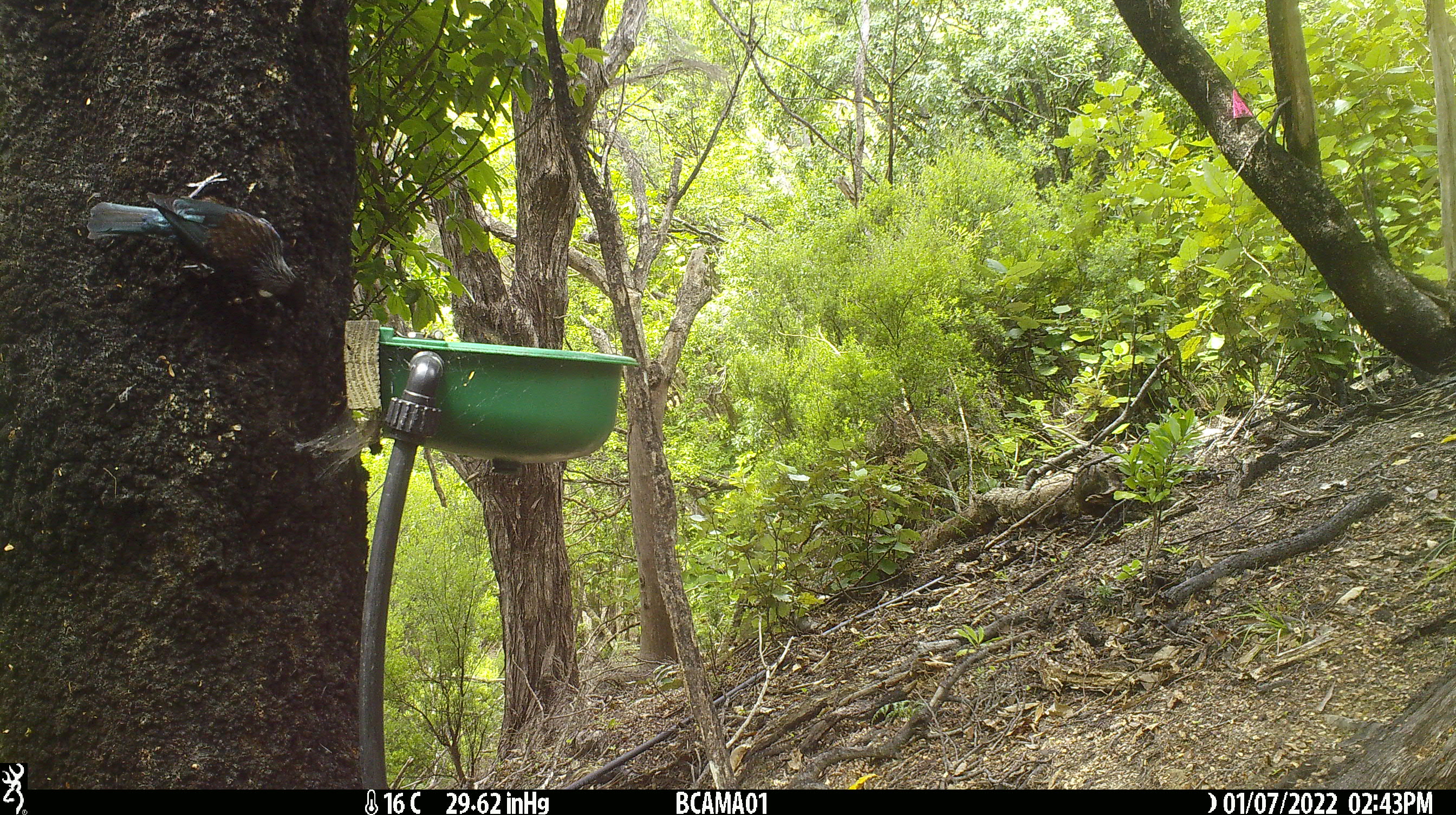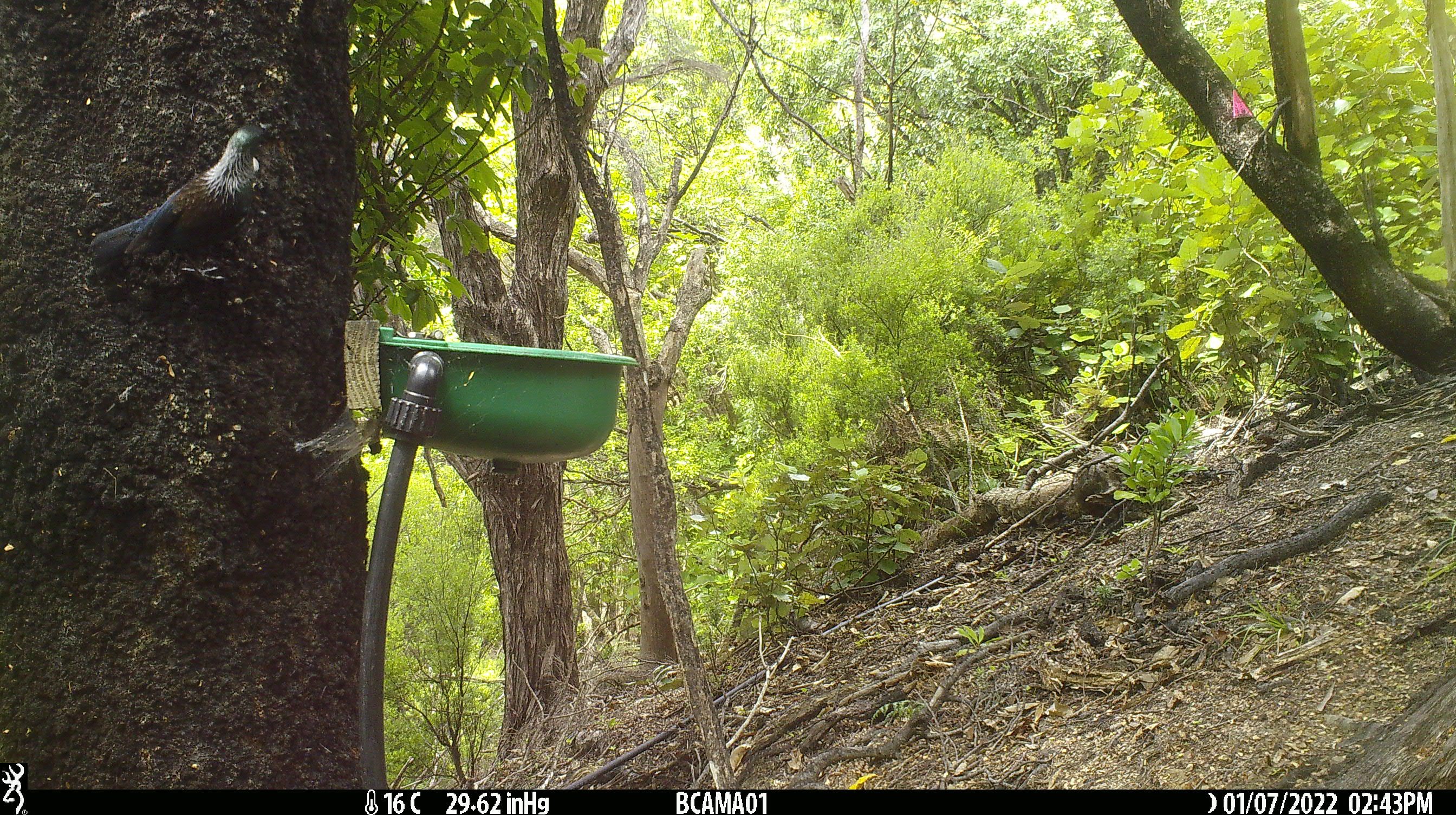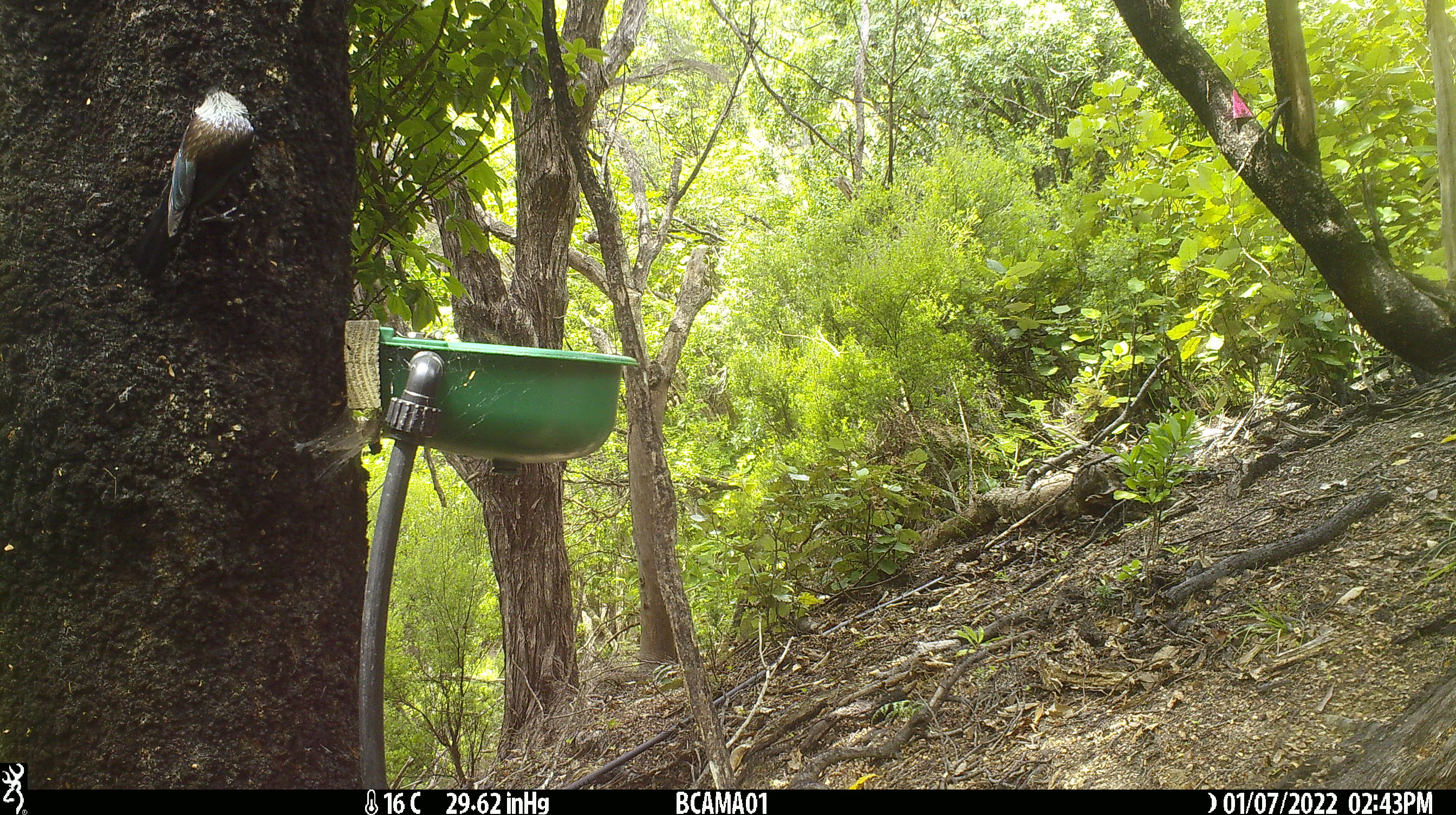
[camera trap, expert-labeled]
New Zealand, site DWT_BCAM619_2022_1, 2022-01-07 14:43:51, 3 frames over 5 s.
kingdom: Animalia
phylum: Chordata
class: Aves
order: Passeriformes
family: Meliphagidae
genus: Prosthemadera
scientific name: Prosthemadera novaeseelandiae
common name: tui